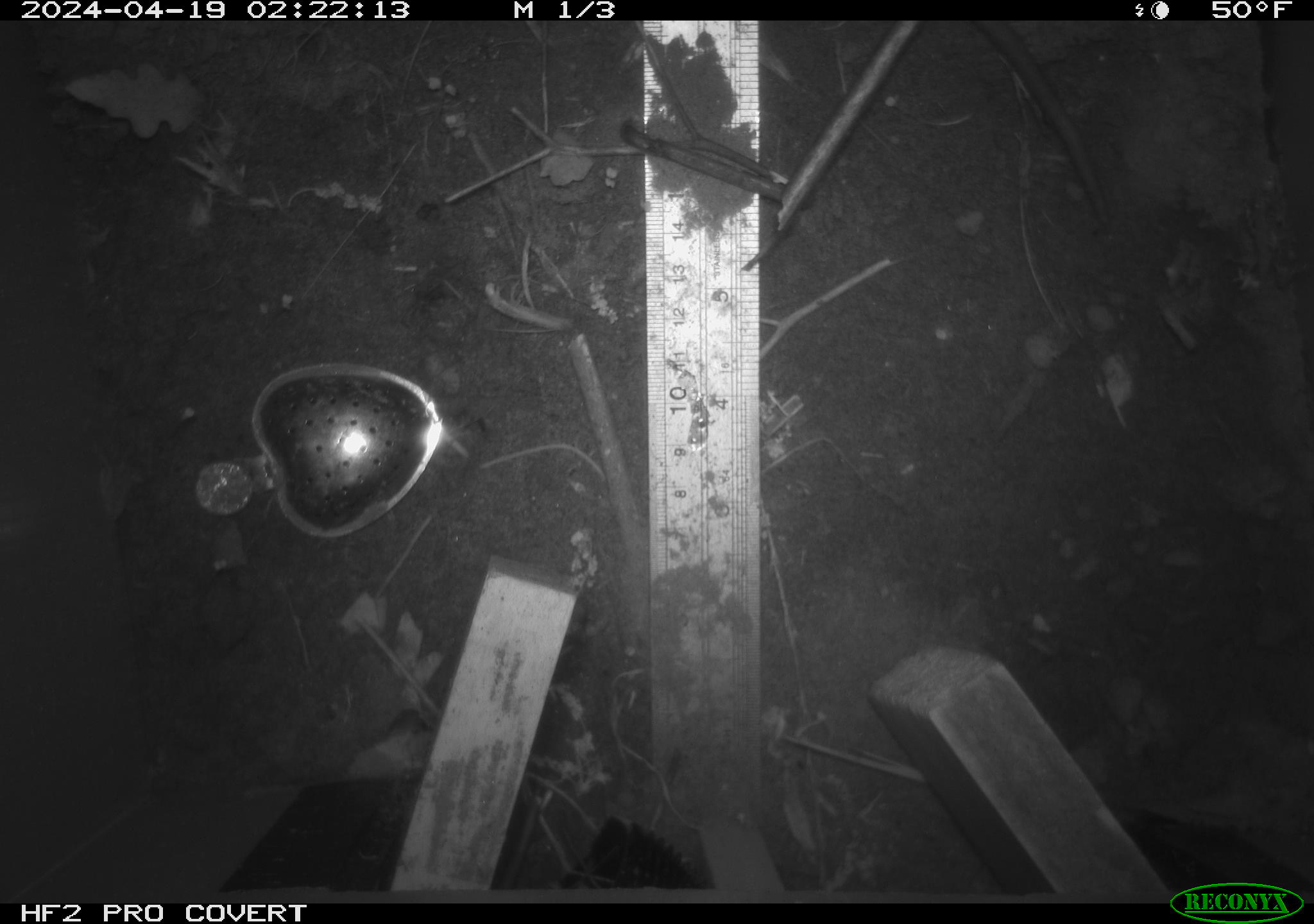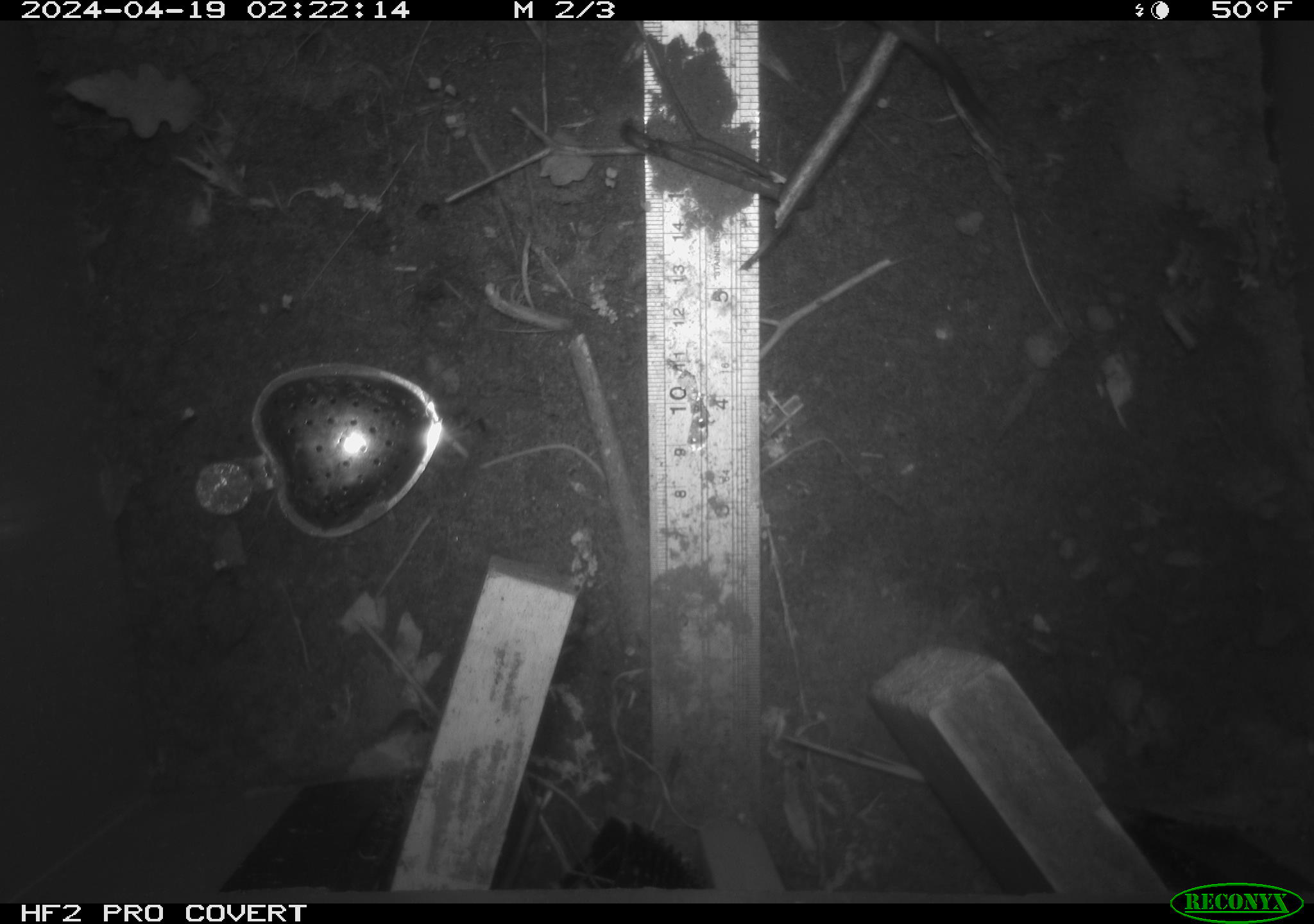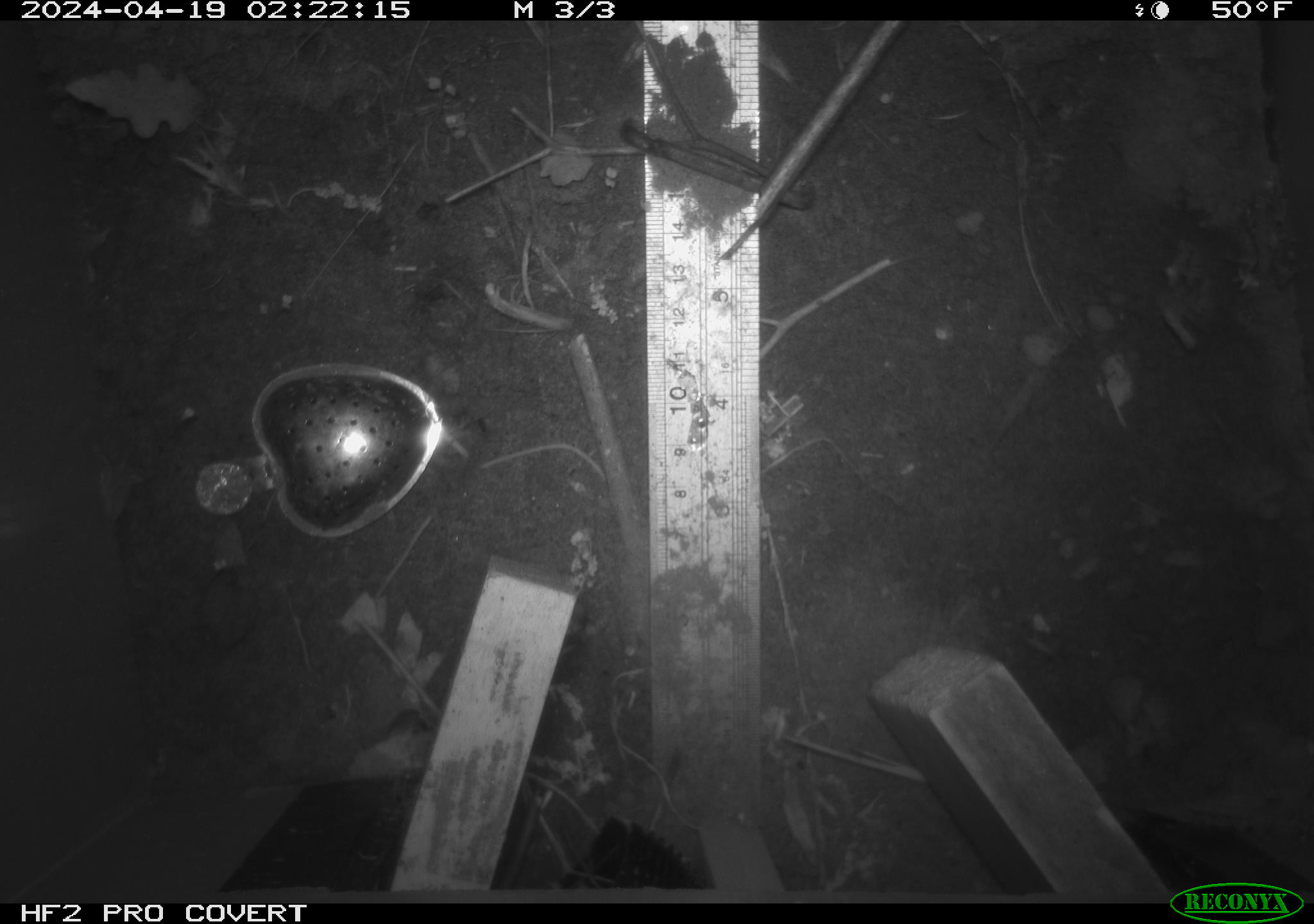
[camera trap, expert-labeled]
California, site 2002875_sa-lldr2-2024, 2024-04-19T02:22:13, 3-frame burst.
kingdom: Animalia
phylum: Chordata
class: Mammalia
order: Rodentia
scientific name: Rodentia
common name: rodent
Rodent (Rodentia).